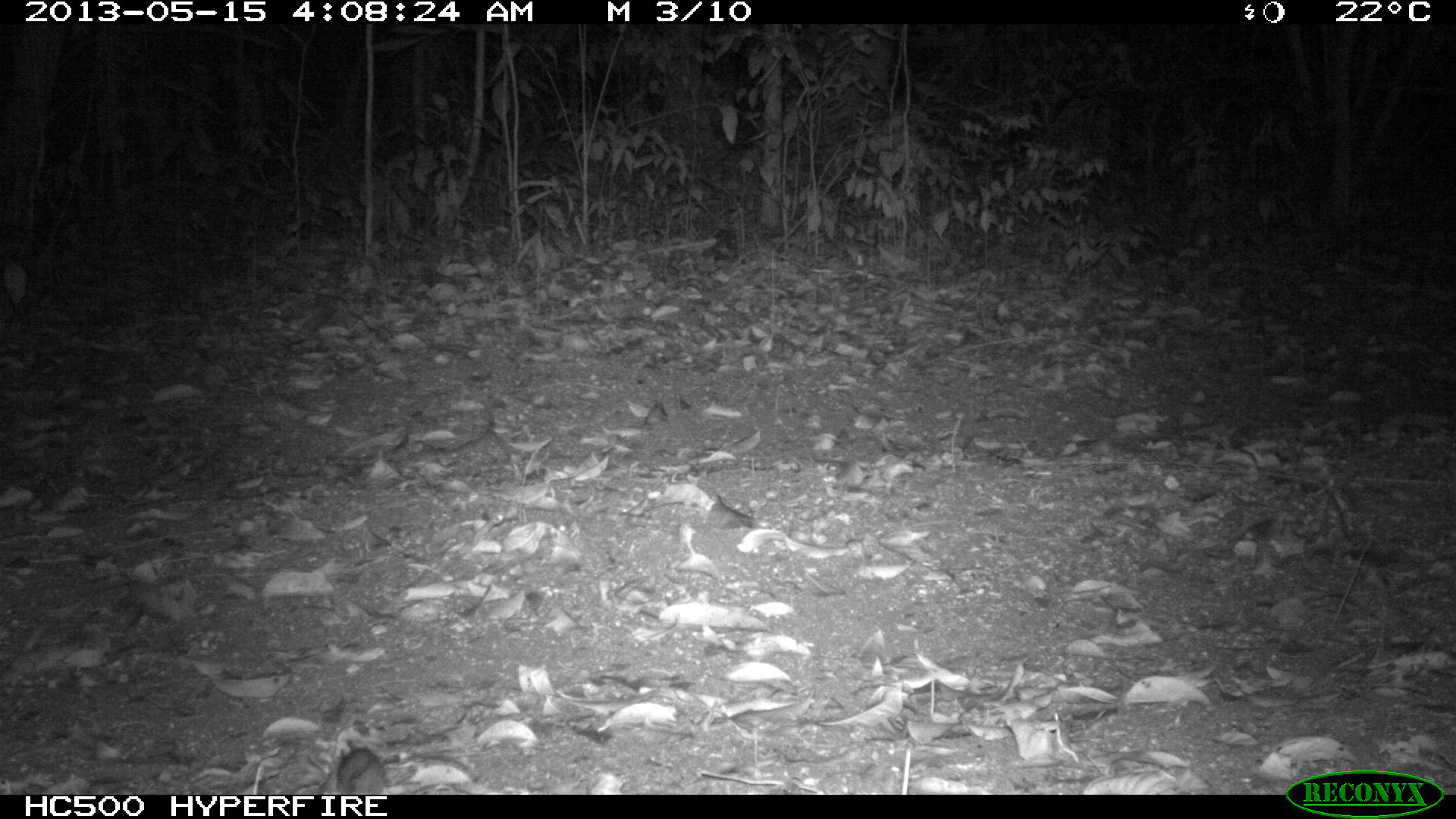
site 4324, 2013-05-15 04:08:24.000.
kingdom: Animalia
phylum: Chordata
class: Mammalia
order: Rodentia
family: Cricetidae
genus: Peromyscus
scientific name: Peromyscus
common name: deermice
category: peromyscus sp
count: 1